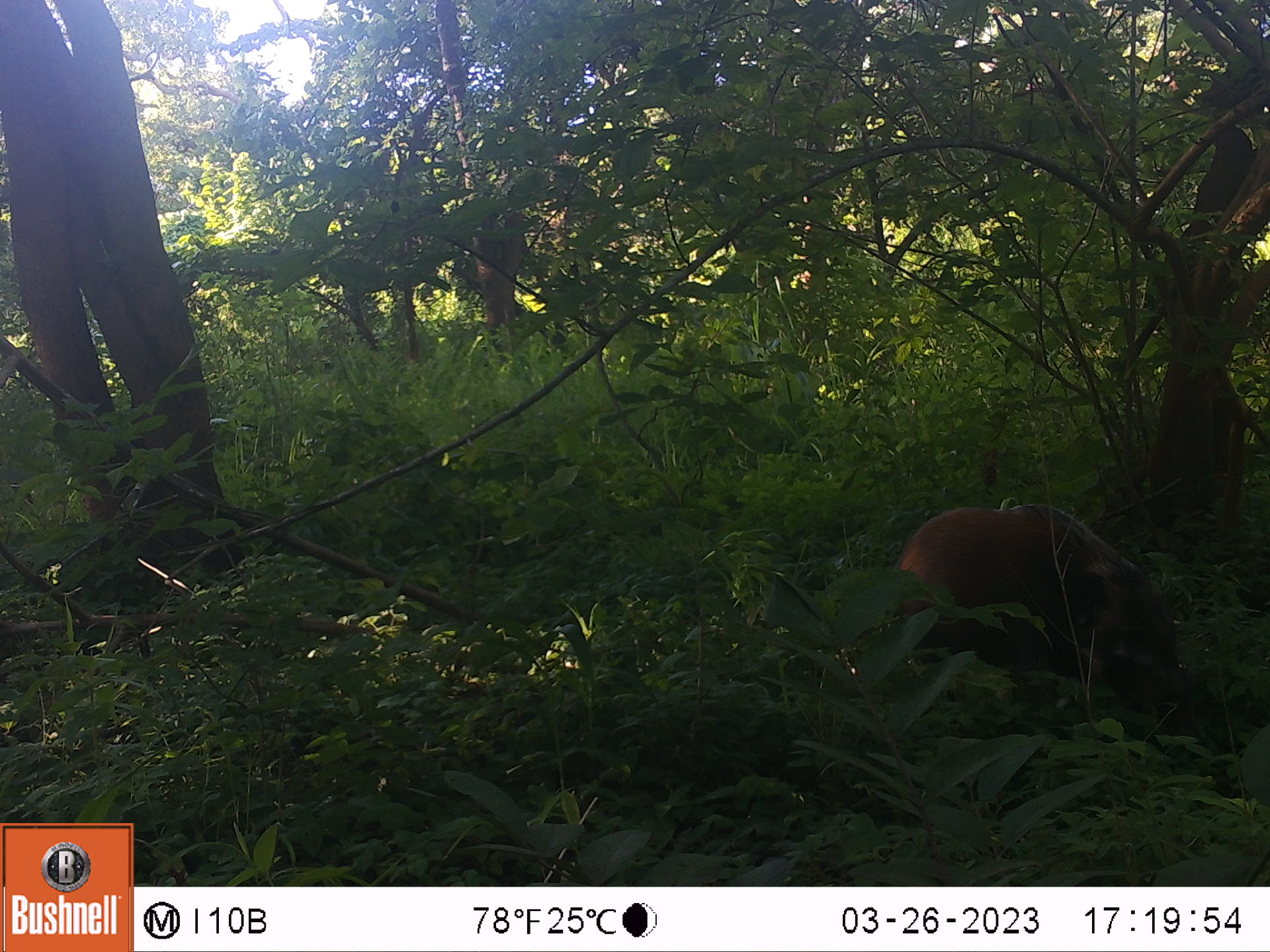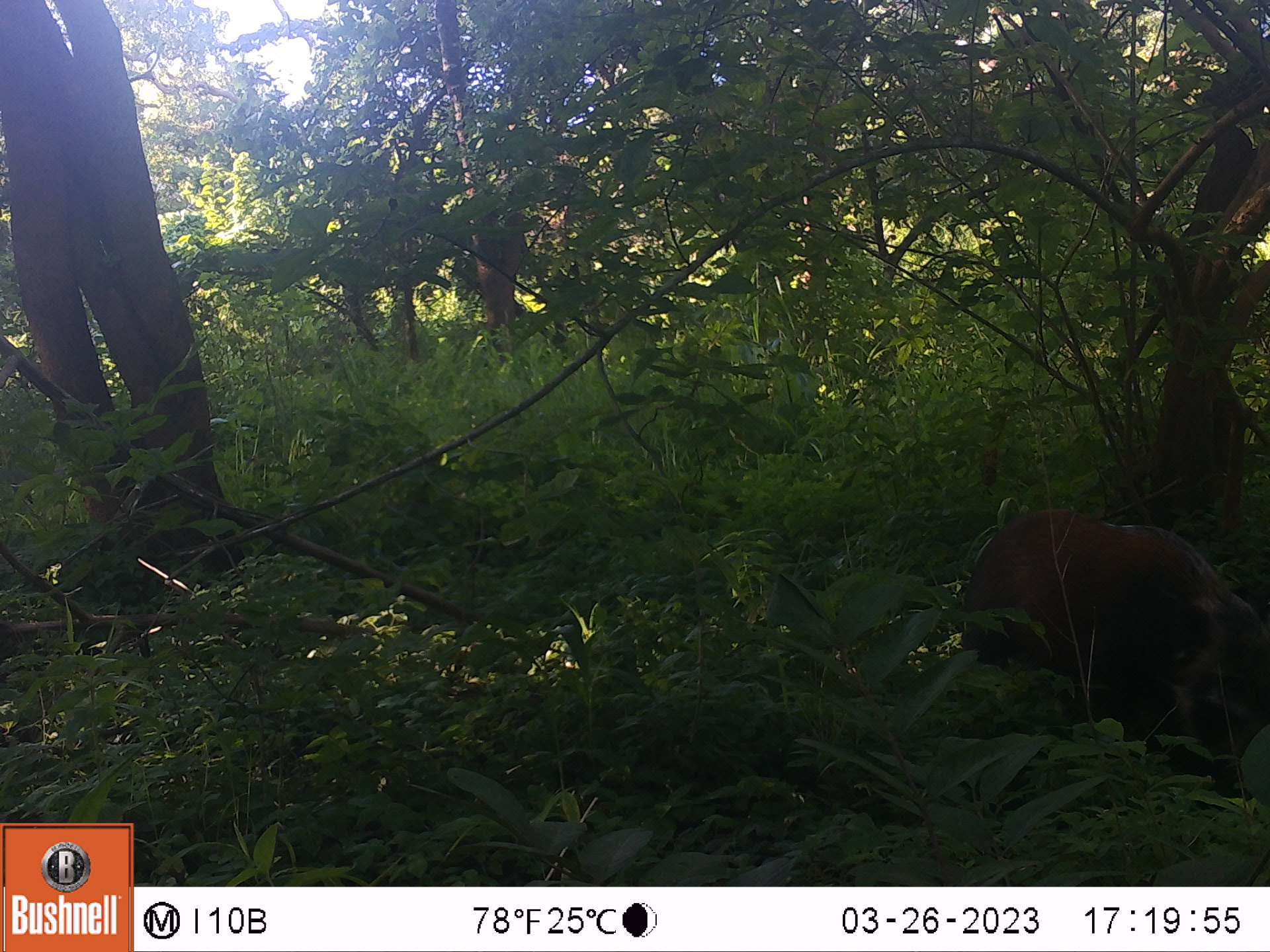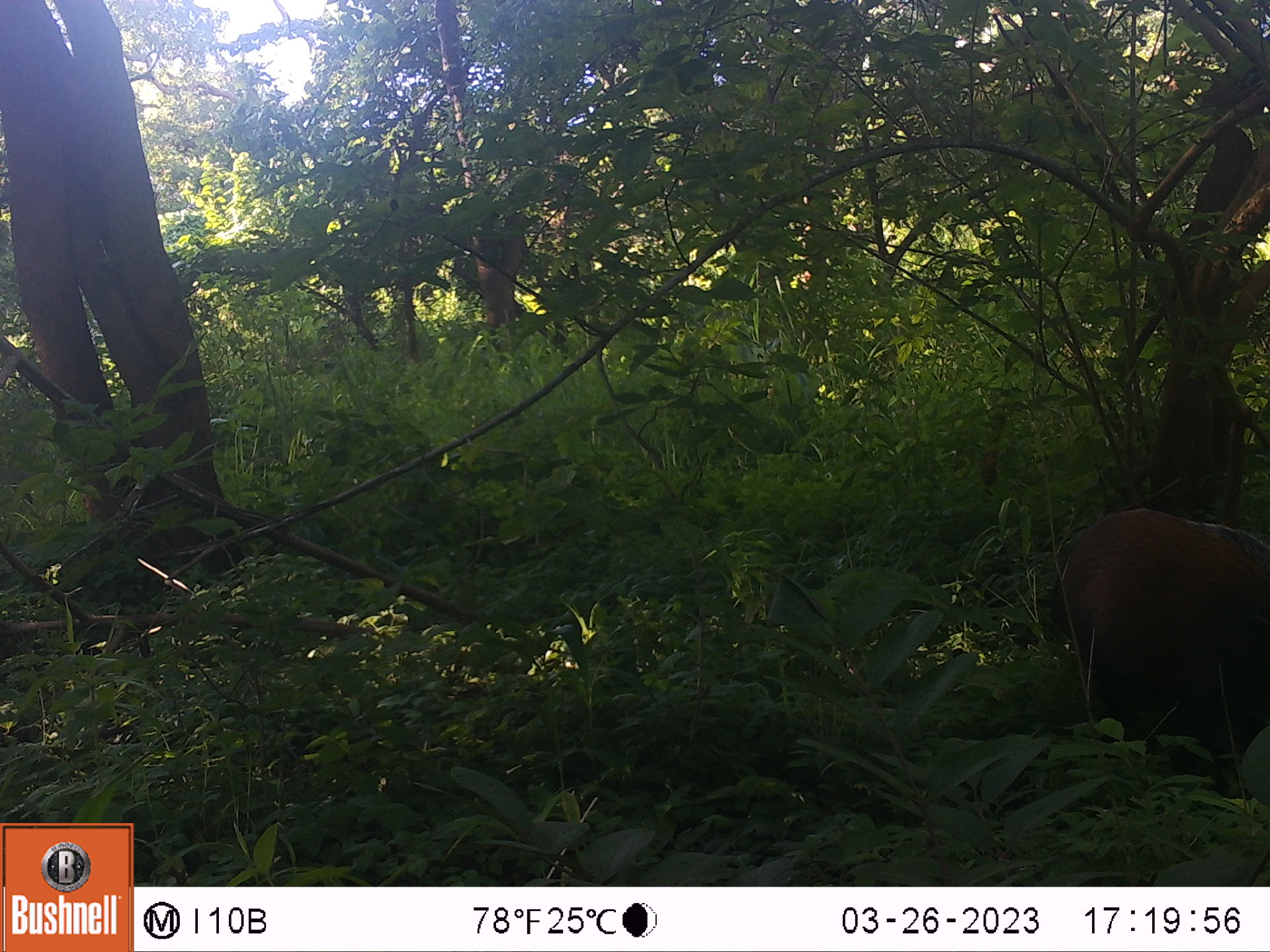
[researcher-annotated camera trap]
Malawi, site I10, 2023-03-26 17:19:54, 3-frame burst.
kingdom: Animalia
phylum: Chordata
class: Mammalia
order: Artiodactyla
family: Suidae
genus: Potamochoerus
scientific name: Potamochoerus larvatus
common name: bushpig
Bushpig (Potamochoerus larvatus), count 1.